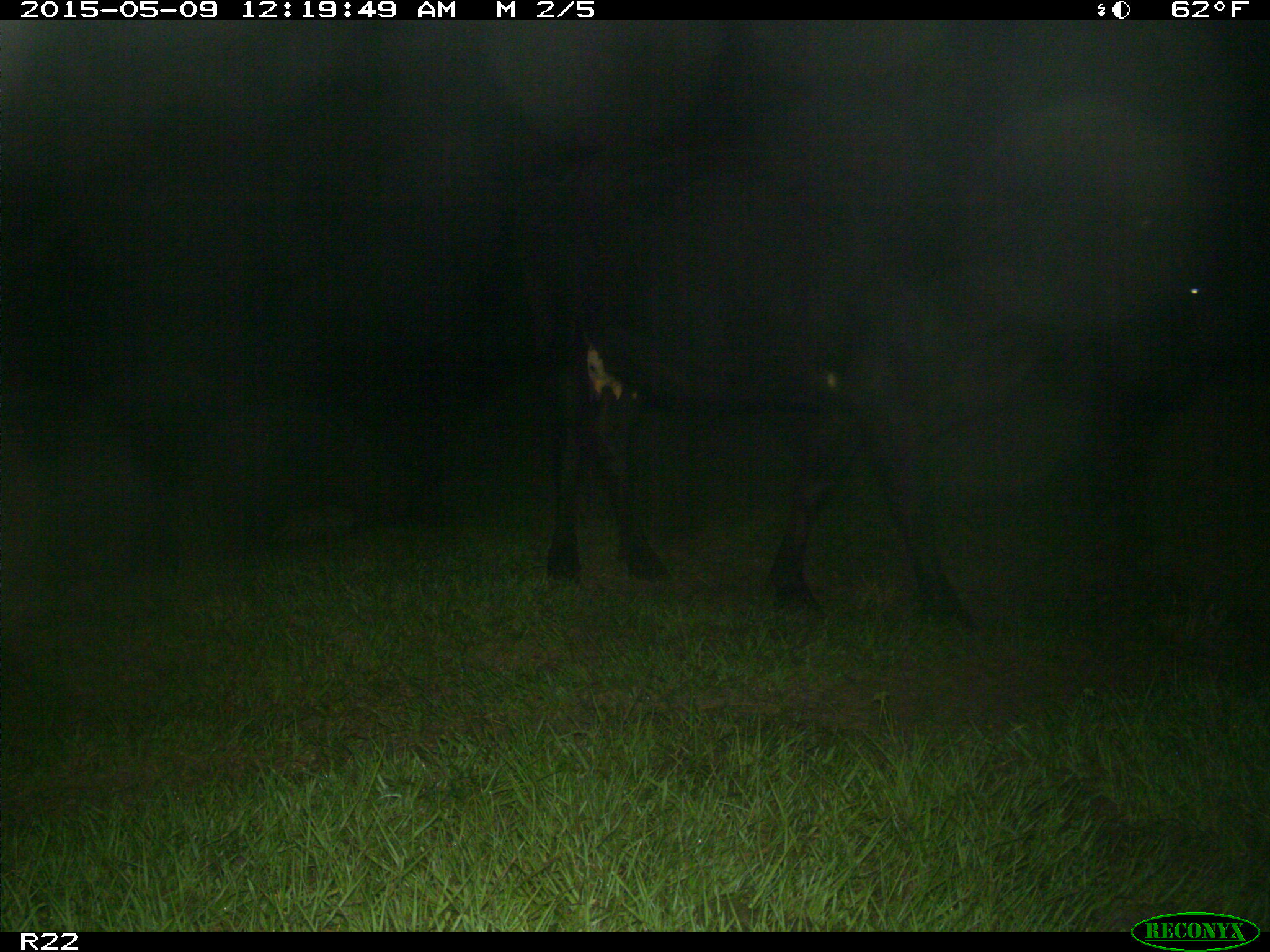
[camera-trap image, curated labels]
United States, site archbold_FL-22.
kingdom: Animalia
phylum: Chordata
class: Mammalia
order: Artiodactyla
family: Bovidae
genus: Bos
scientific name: Bos taurus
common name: domestic cow